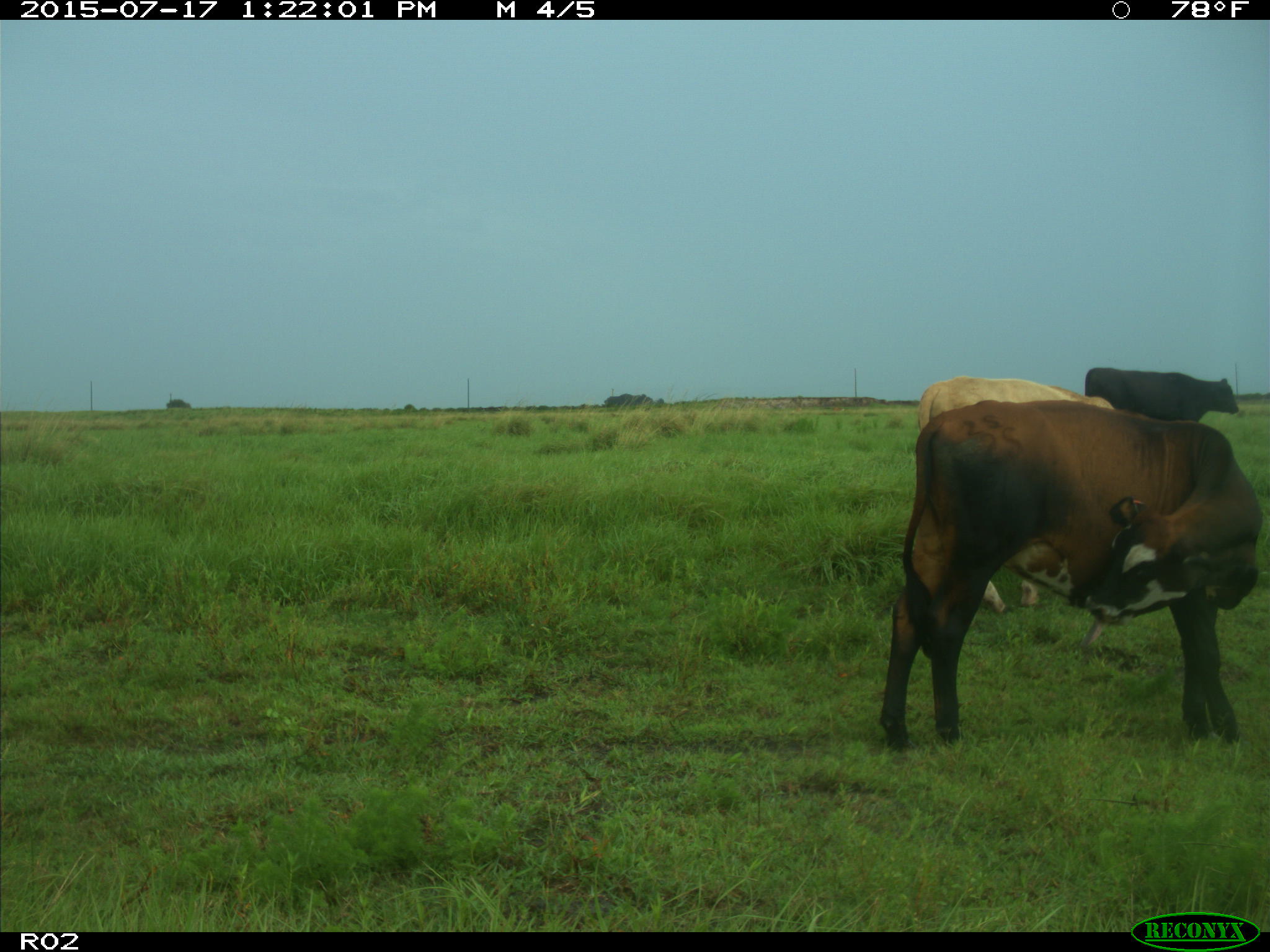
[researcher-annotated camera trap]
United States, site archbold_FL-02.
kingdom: Animalia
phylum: Chordata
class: Mammalia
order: Artiodactyla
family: Bovidae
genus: Bos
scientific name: Bos taurus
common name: domestic cow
Bos taurus (domestic cow).